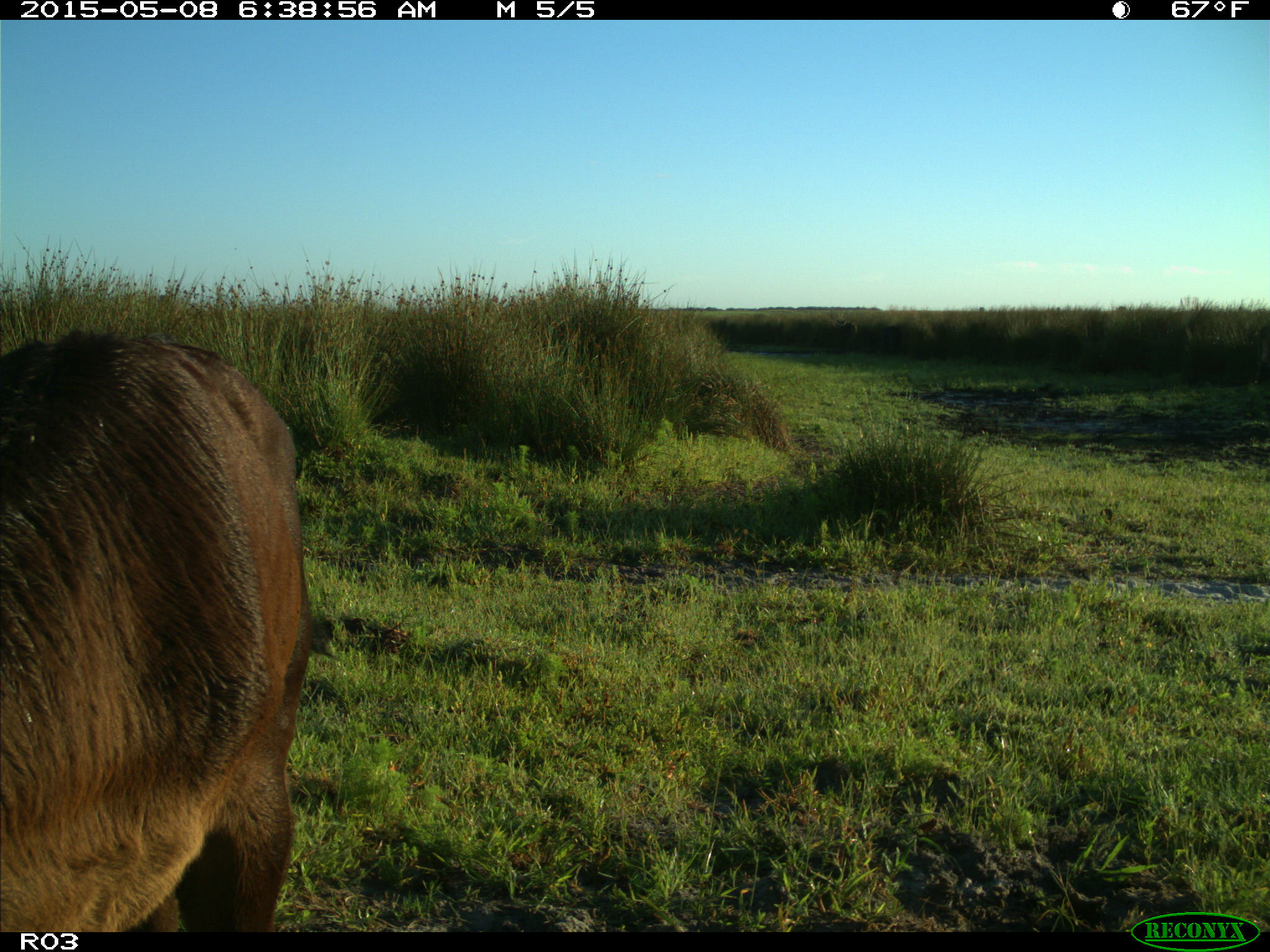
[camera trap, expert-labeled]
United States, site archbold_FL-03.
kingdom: Animalia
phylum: Chordata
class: Mammalia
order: Artiodactyla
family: Bovidae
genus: Bos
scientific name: Bos taurus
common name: domestic cow